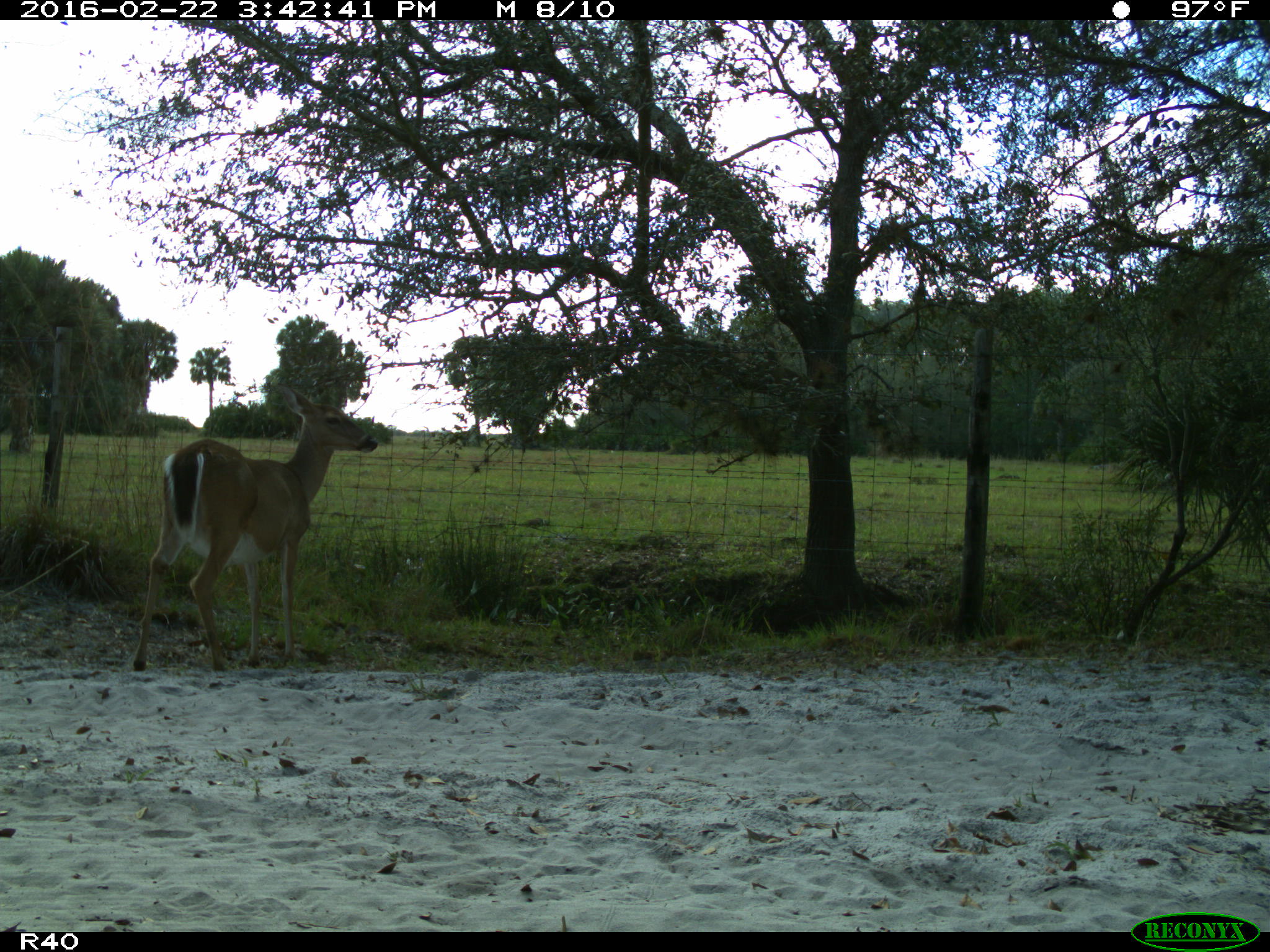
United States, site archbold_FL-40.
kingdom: Animalia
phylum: Chordata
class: Mammalia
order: Artiodactyla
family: Cervidae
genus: Odocoileus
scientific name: Odocoileus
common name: deer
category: unidentified deer